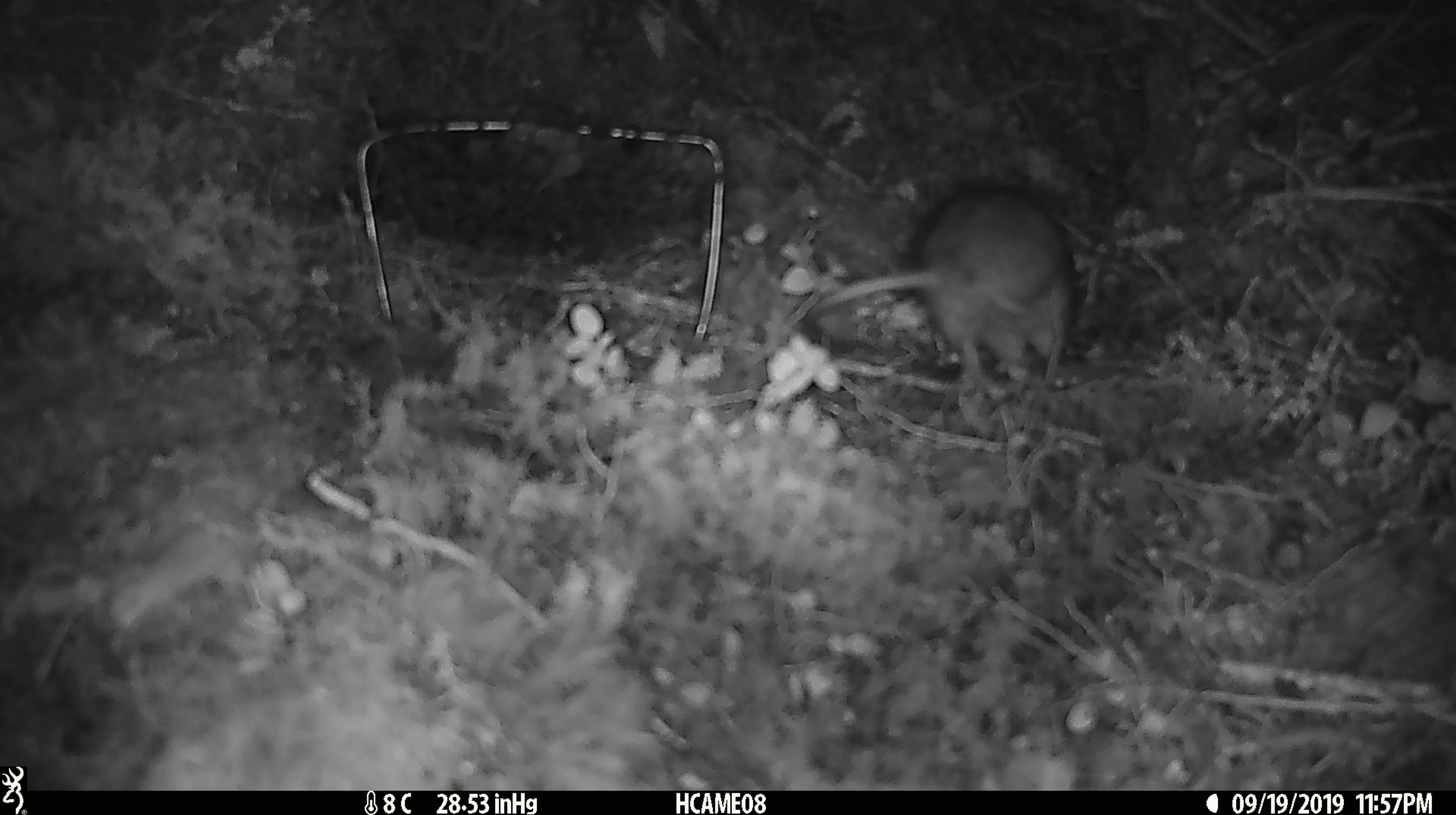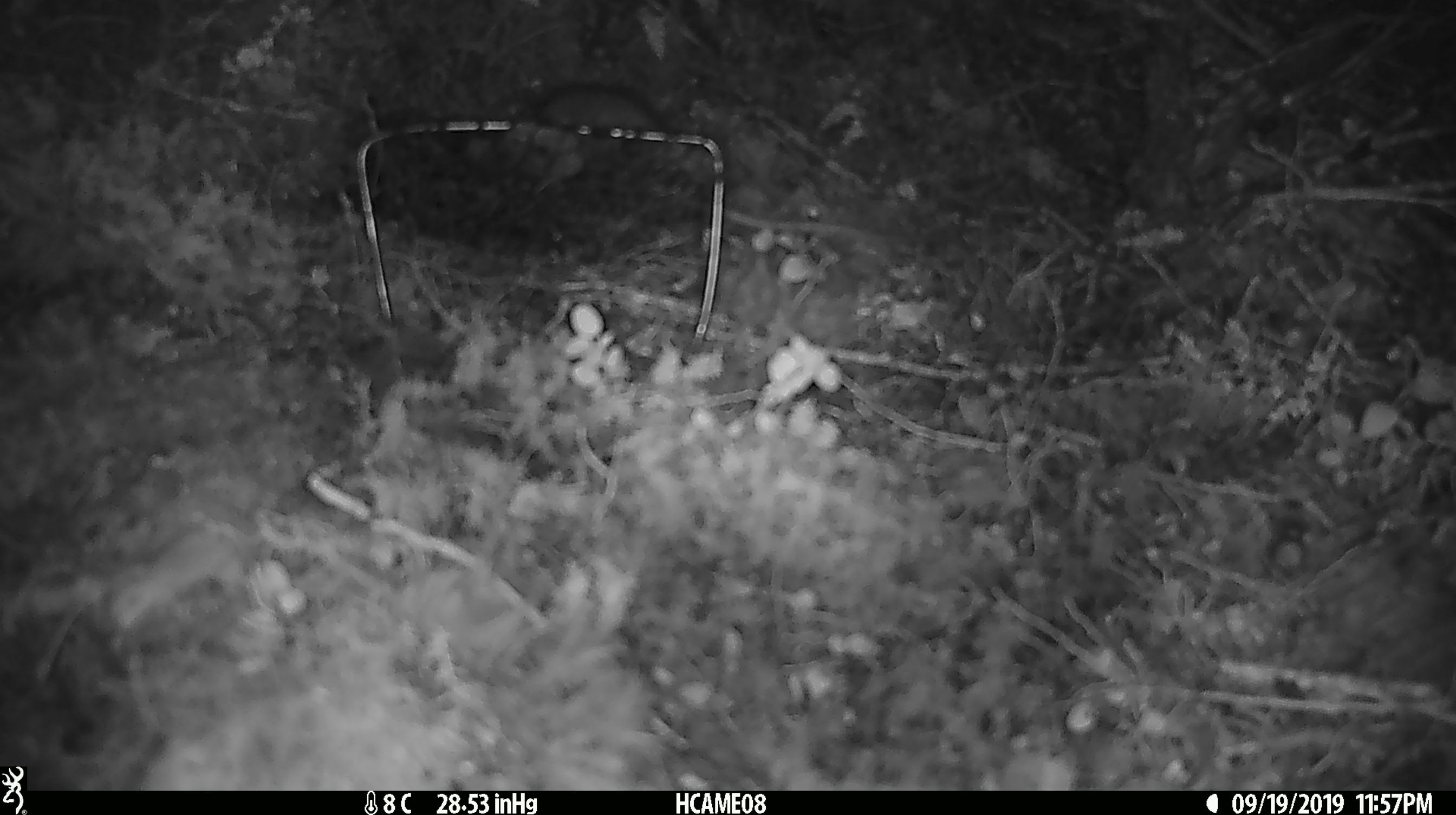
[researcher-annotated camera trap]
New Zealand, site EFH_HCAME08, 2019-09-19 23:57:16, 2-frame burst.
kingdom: Animalia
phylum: Chordata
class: Mammalia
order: Rodentia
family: Muridae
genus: Rattus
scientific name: Rattus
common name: rat